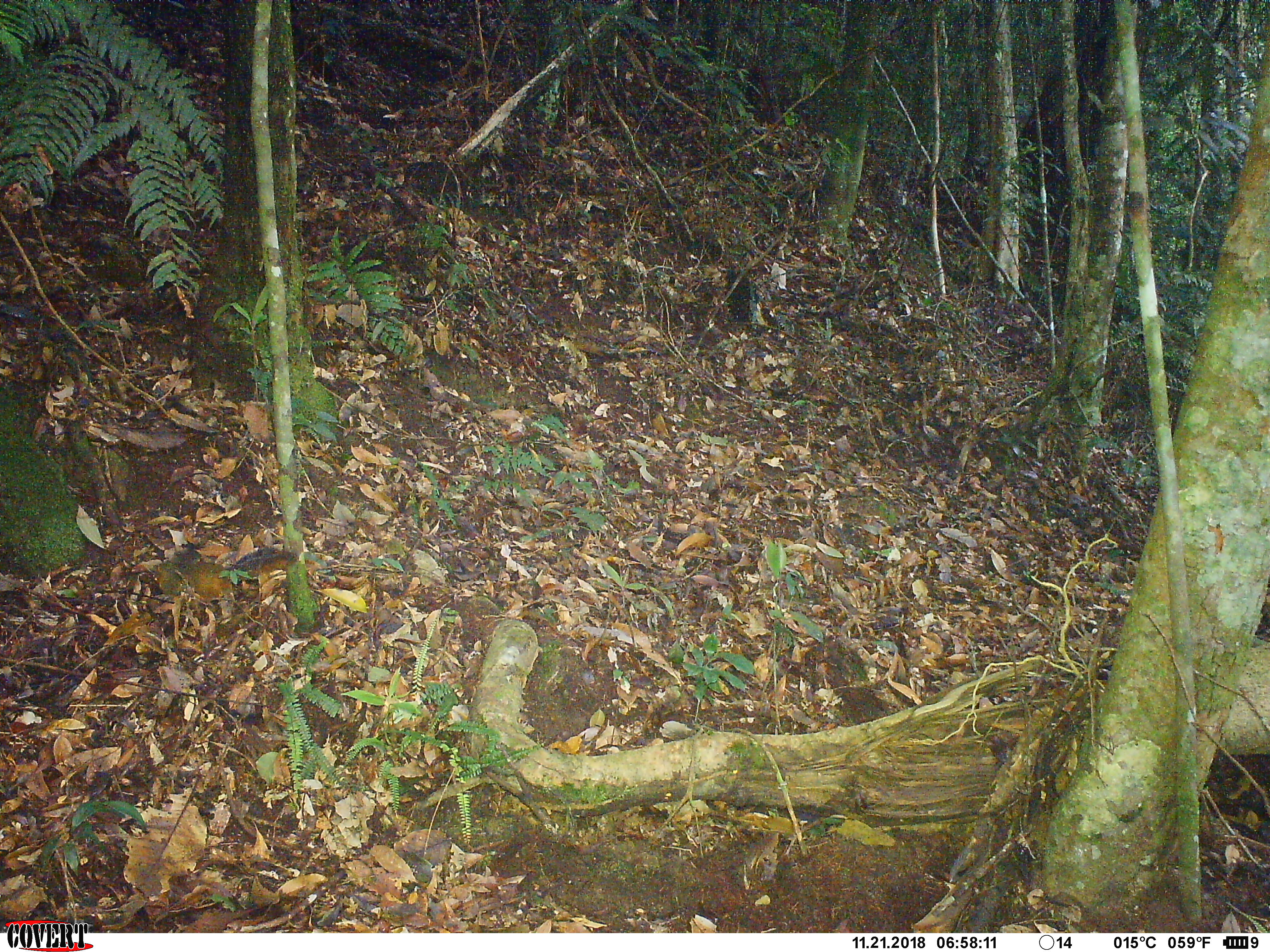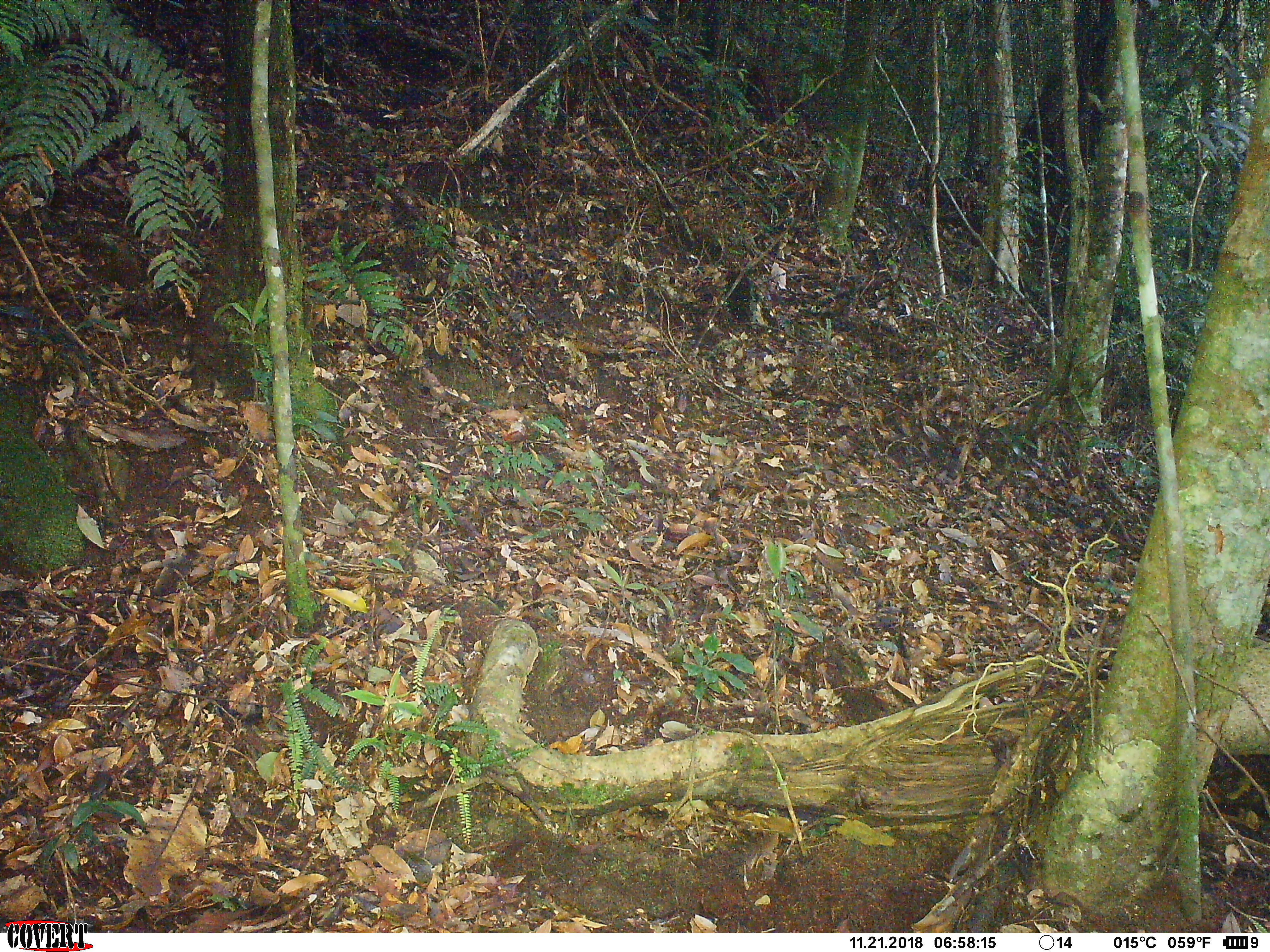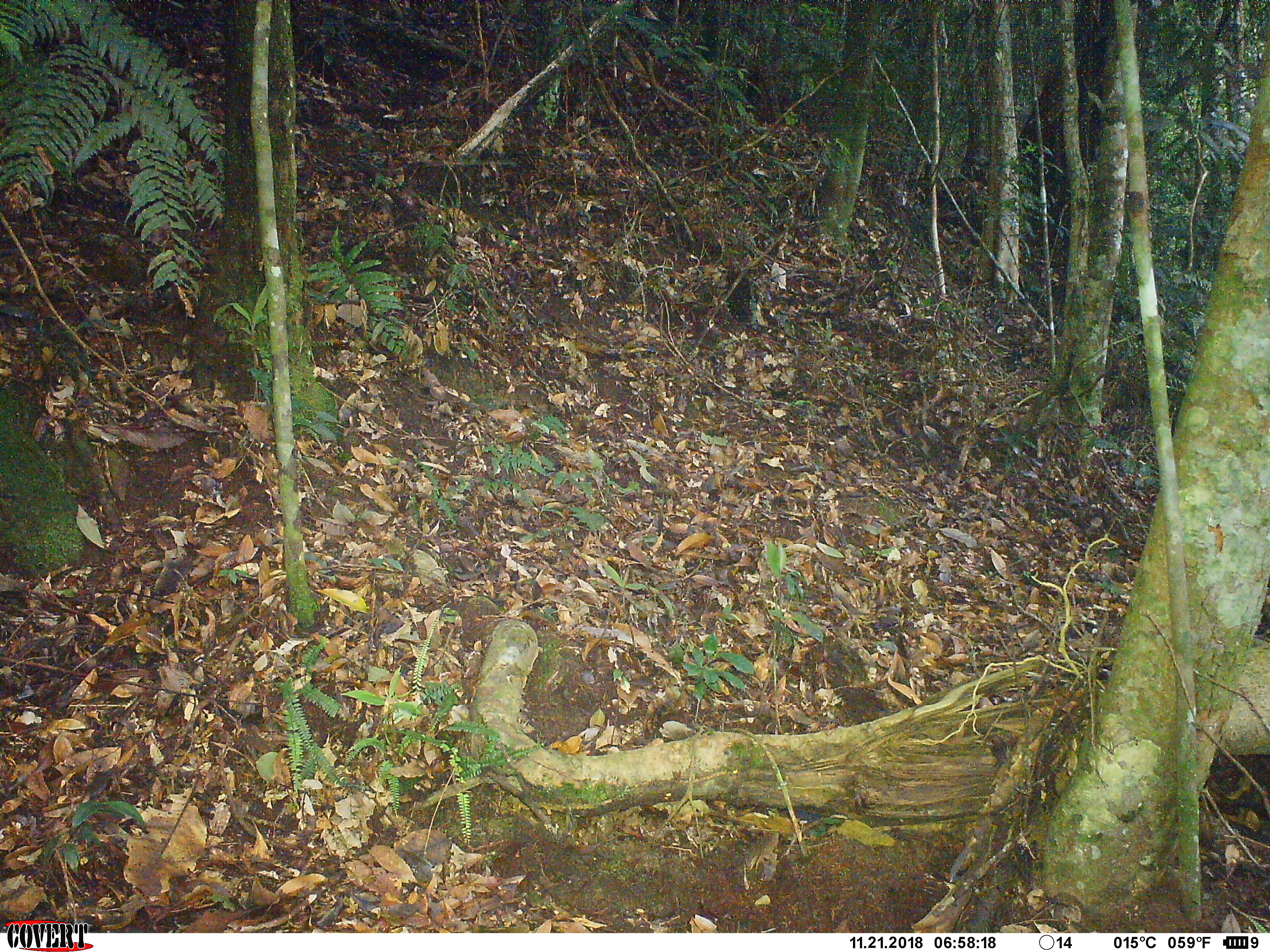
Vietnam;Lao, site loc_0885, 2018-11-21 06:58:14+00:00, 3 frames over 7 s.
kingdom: Animalia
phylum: Chordata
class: Mammalia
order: Rodentia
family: Sciuridae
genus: Dremomys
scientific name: Dremomys rufigenis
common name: red-cheeked squirrel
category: red cheeked squirrel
Red cheeked squirrel (red-cheeked squirrel) (Dremomys rufigenis). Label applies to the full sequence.